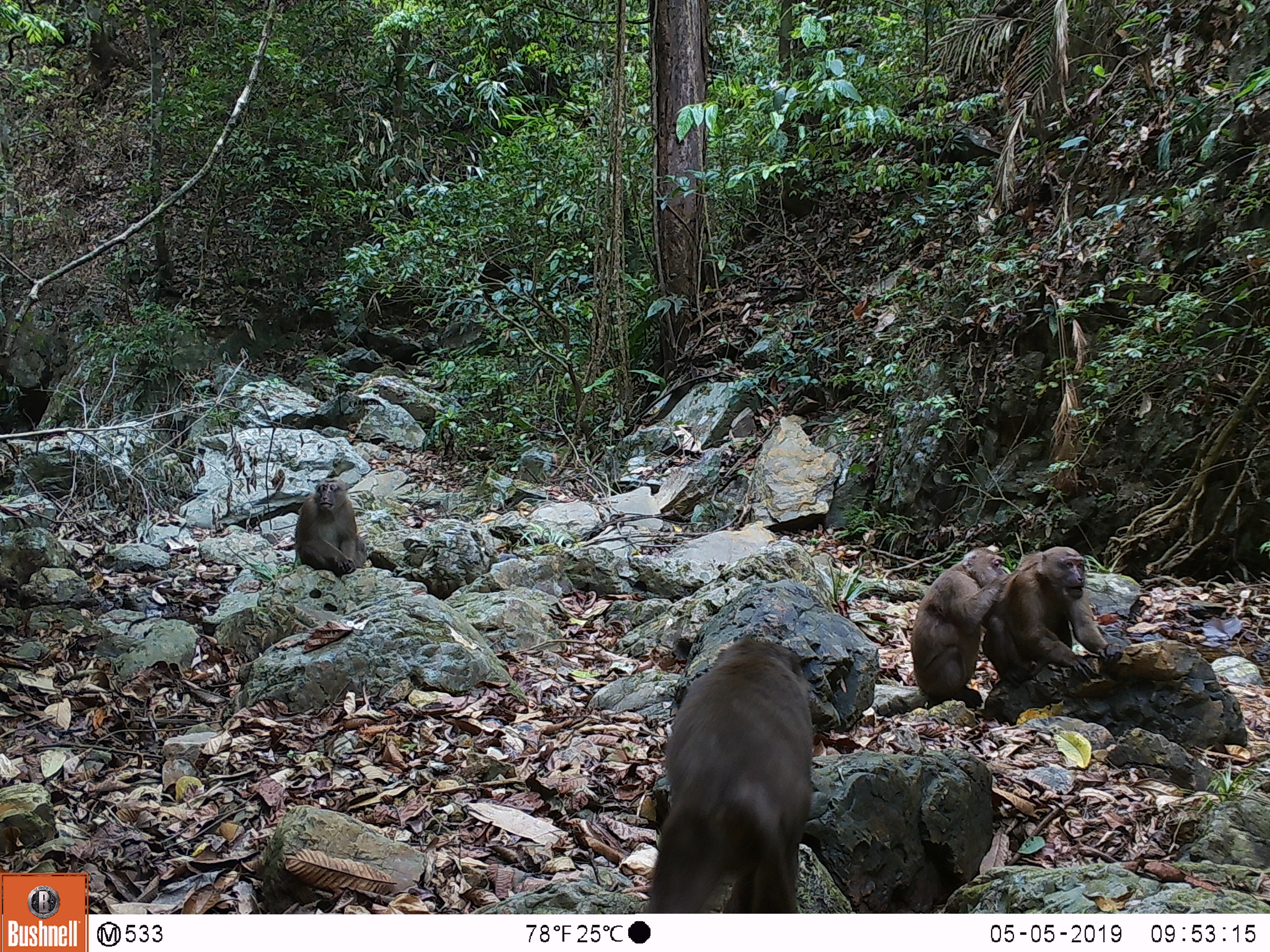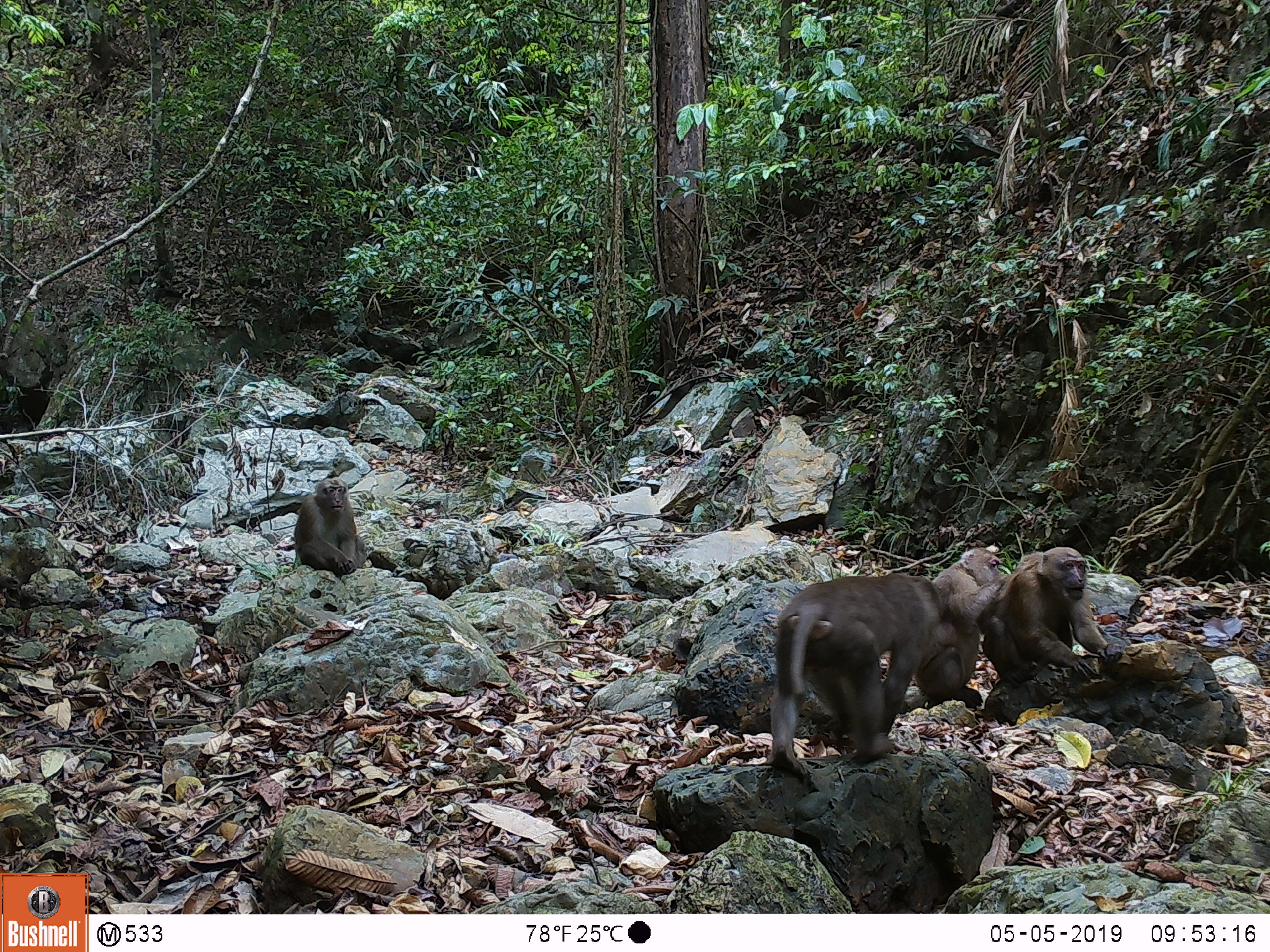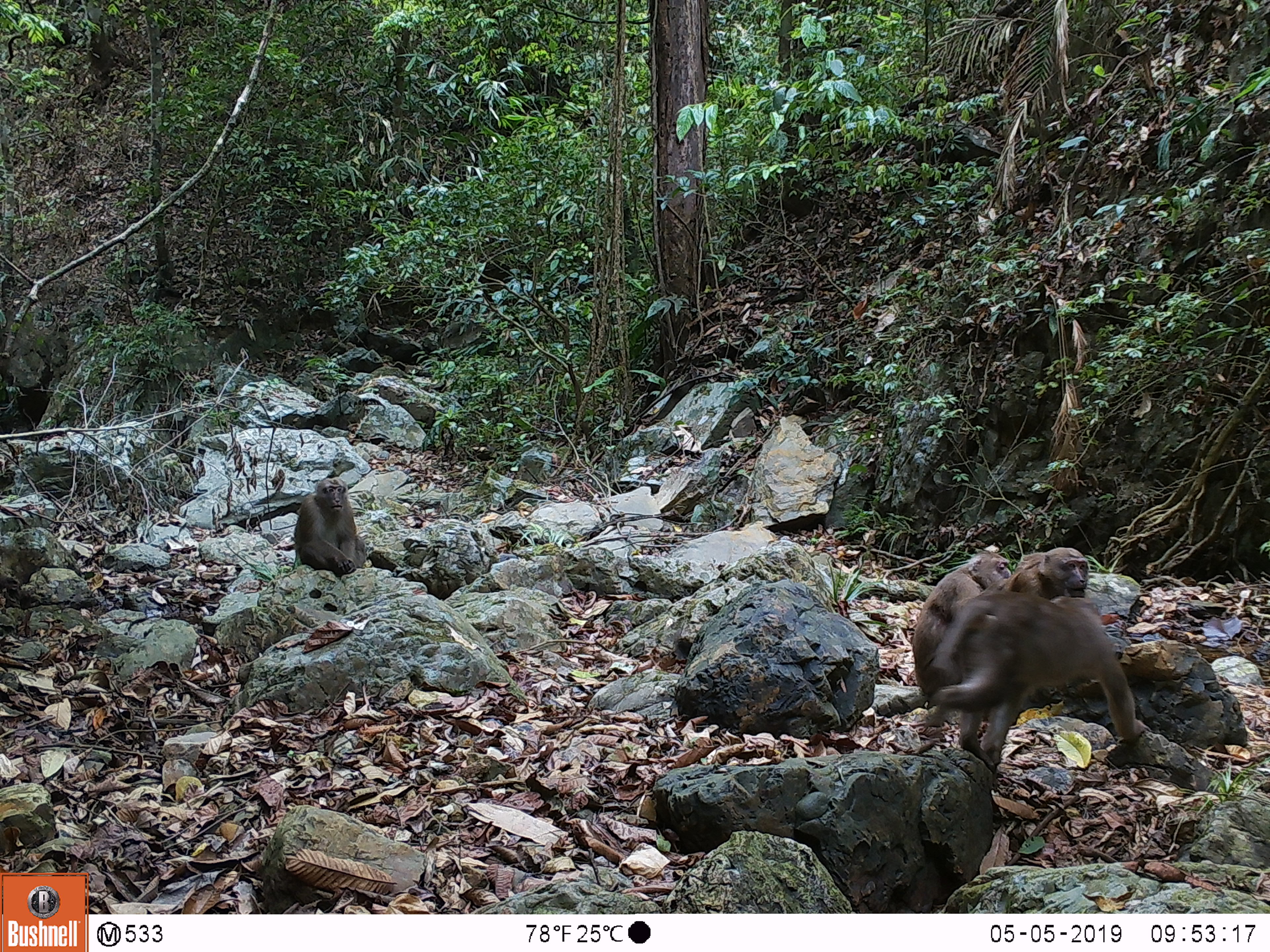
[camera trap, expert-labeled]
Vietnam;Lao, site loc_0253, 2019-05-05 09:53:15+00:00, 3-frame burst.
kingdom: Animalia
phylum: Chordata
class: Mammalia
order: Primates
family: Cercopithecidae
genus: Macaca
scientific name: Macaca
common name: macaques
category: assam or rhesus macaque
Assam or rhesus macaque (macaques) (Macaca). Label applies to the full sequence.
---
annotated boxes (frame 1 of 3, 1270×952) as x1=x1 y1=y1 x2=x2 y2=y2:
assam or rhesus macaque: x1=643 y1=634 x2=813 y2=913; x1=982 y1=546 x2=1123 y2=690; x1=909 y1=546 x2=1013 y2=710; x1=294 y1=477 x2=367 y2=577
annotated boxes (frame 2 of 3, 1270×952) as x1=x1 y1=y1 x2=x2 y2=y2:
assam or rhesus macaque: x1=764 y1=572 x2=950 y2=778; x1=981 y1=546 x2=1124 y2=690; x1=913 y1=546 x2=1008 y2=709; x1=293 y1=477 x2=367 y2=576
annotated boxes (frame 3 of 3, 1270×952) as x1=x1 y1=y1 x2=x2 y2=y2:
assam or rhesus macaque: x1=923 y1=590 x2=1151 y2=772; x1=910 y1=549 x2=1012 y2=696; x1=293 y1=476 x2=367 y2=577; x1=1002 y1=547 x2=1089 y2=596